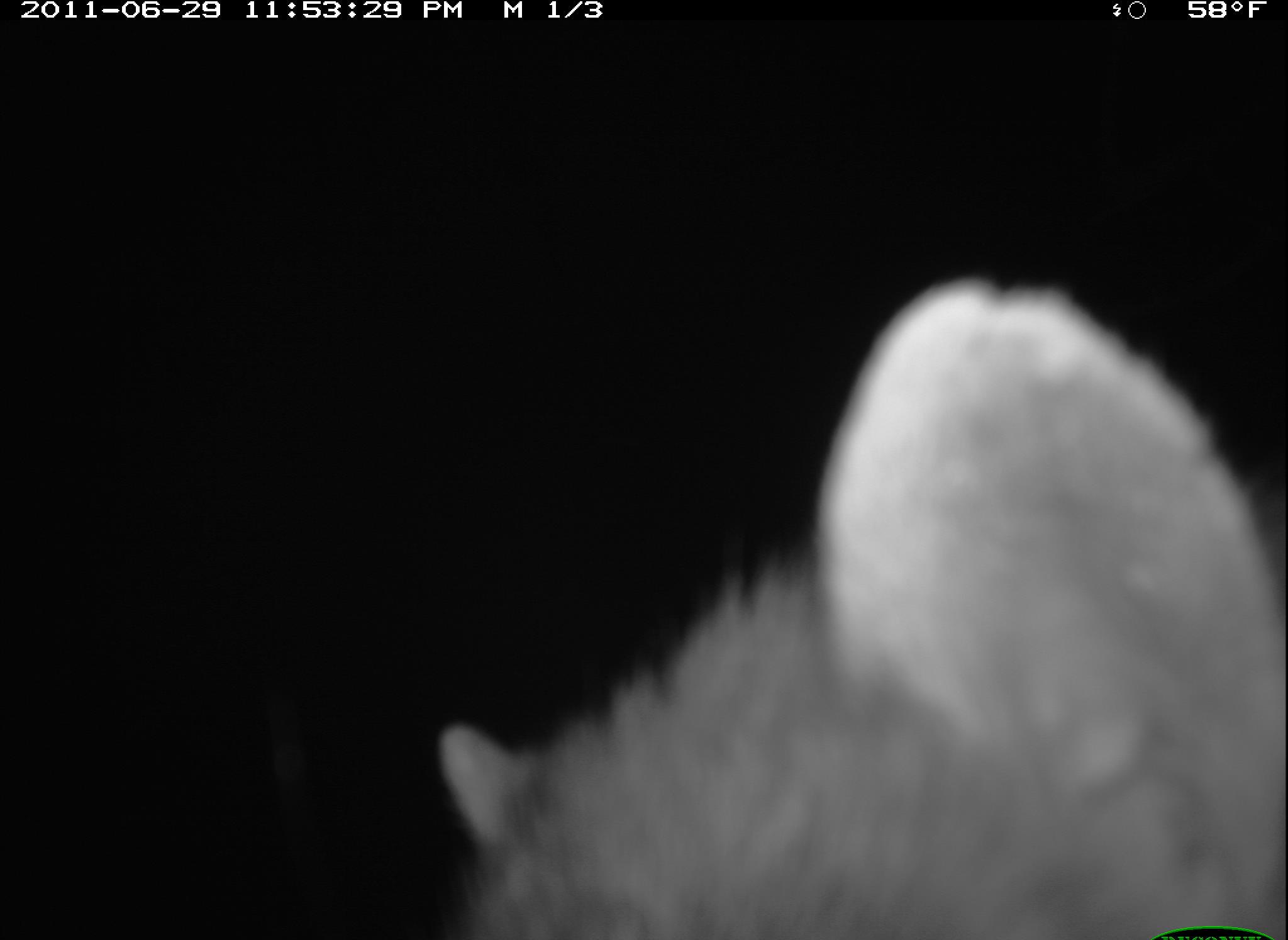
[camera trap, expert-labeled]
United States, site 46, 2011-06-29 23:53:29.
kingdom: Animalia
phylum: Chordata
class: Mammalia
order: Carnivora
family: Procyonidae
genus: Procyon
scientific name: Procyon lotor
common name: raccoon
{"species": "raccoon (Procyon lotor)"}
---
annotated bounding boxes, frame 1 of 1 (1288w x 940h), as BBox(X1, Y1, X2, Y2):
raccoon: BBox(398, 279, 1285, 940)